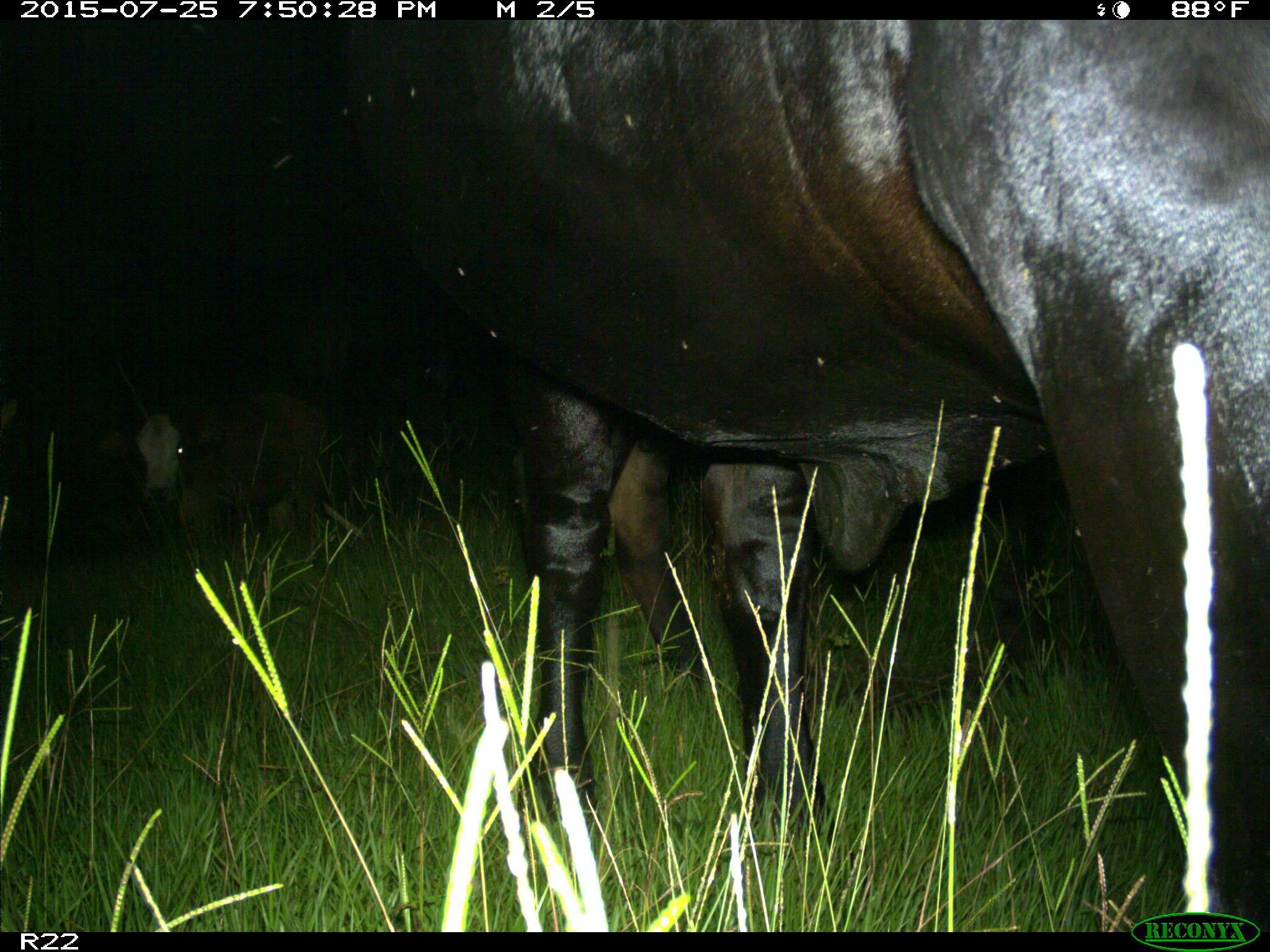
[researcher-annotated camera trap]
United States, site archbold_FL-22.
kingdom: Animalia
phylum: Chordata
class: Mammalia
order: Artiodactyla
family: Bovidae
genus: Bos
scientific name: Bos taurus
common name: domestic cow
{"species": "Bos taurus (domestic cow)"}